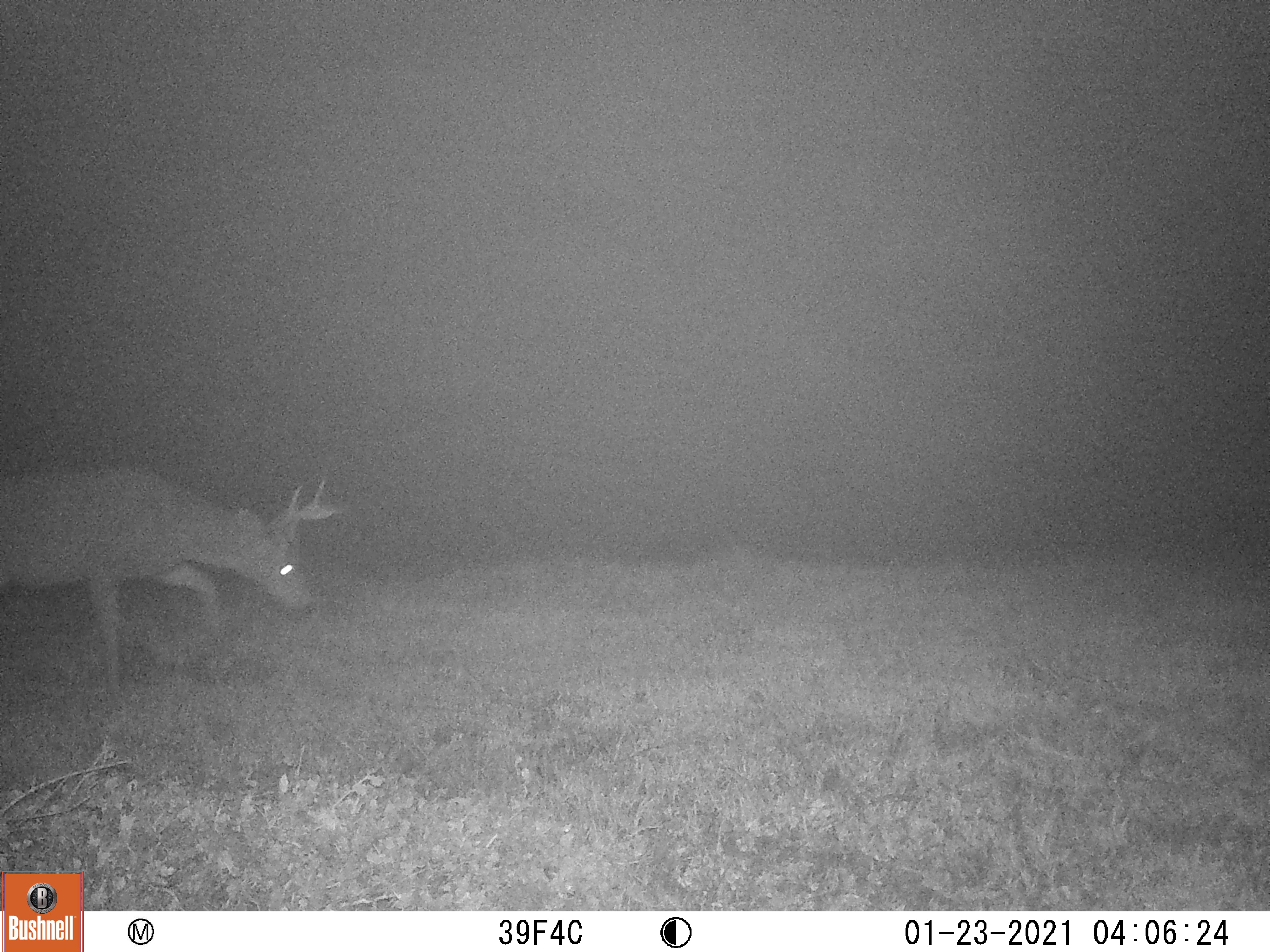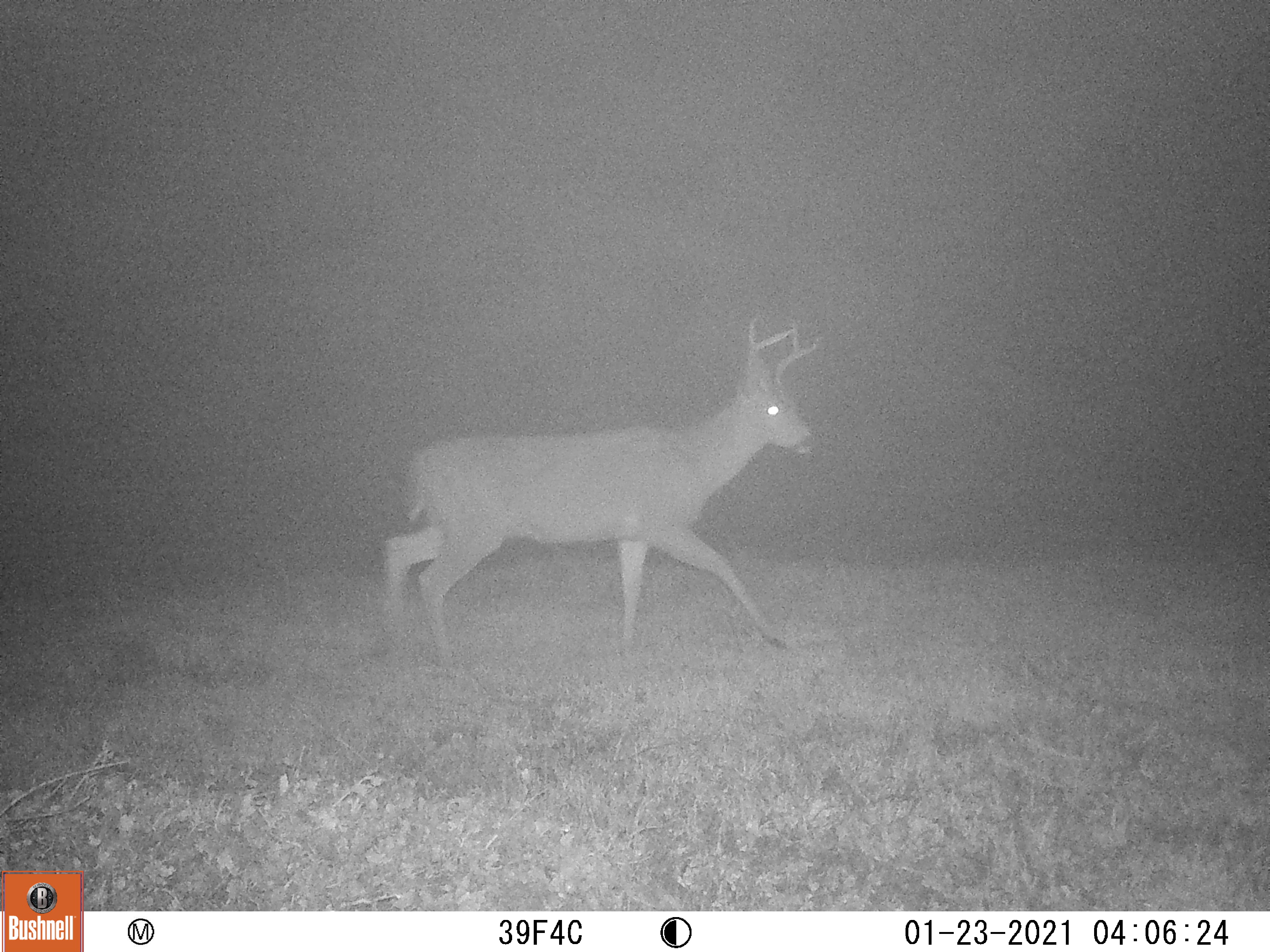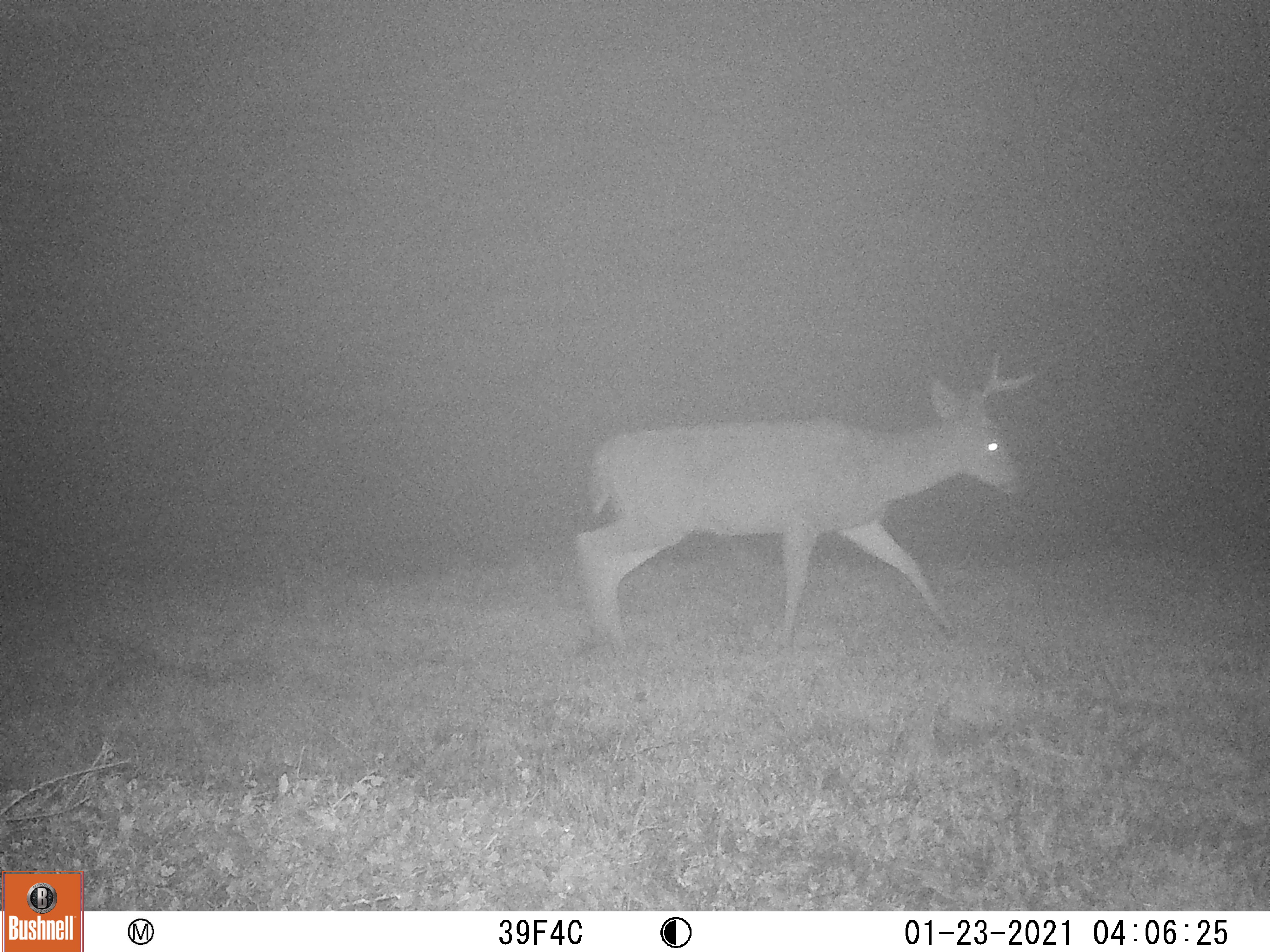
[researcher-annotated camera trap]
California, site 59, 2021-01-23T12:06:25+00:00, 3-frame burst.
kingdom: Animalia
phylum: Chordata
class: Mammalia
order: Artiodactyla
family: Cervidae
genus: Odocoileus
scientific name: Odocoileus hemionus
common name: mule deer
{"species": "mule deer (Odocoileus hemionus)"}